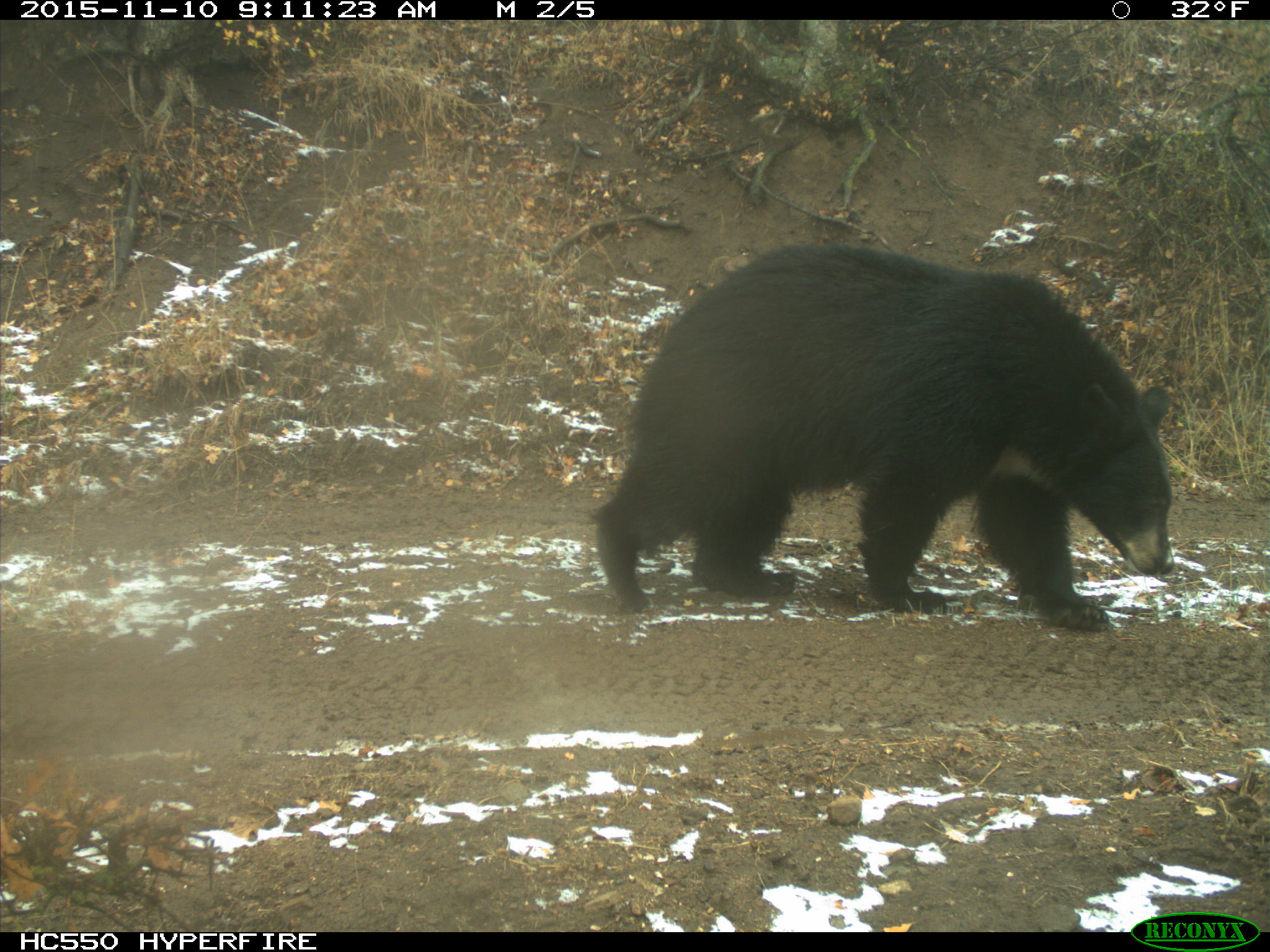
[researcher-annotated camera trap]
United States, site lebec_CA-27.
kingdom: Animalia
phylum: Chordata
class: Mammalia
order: Carnivora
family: Ursidae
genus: Ursus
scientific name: Ursus americanus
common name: american black bear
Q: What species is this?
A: Ursus americanus (american black bear).